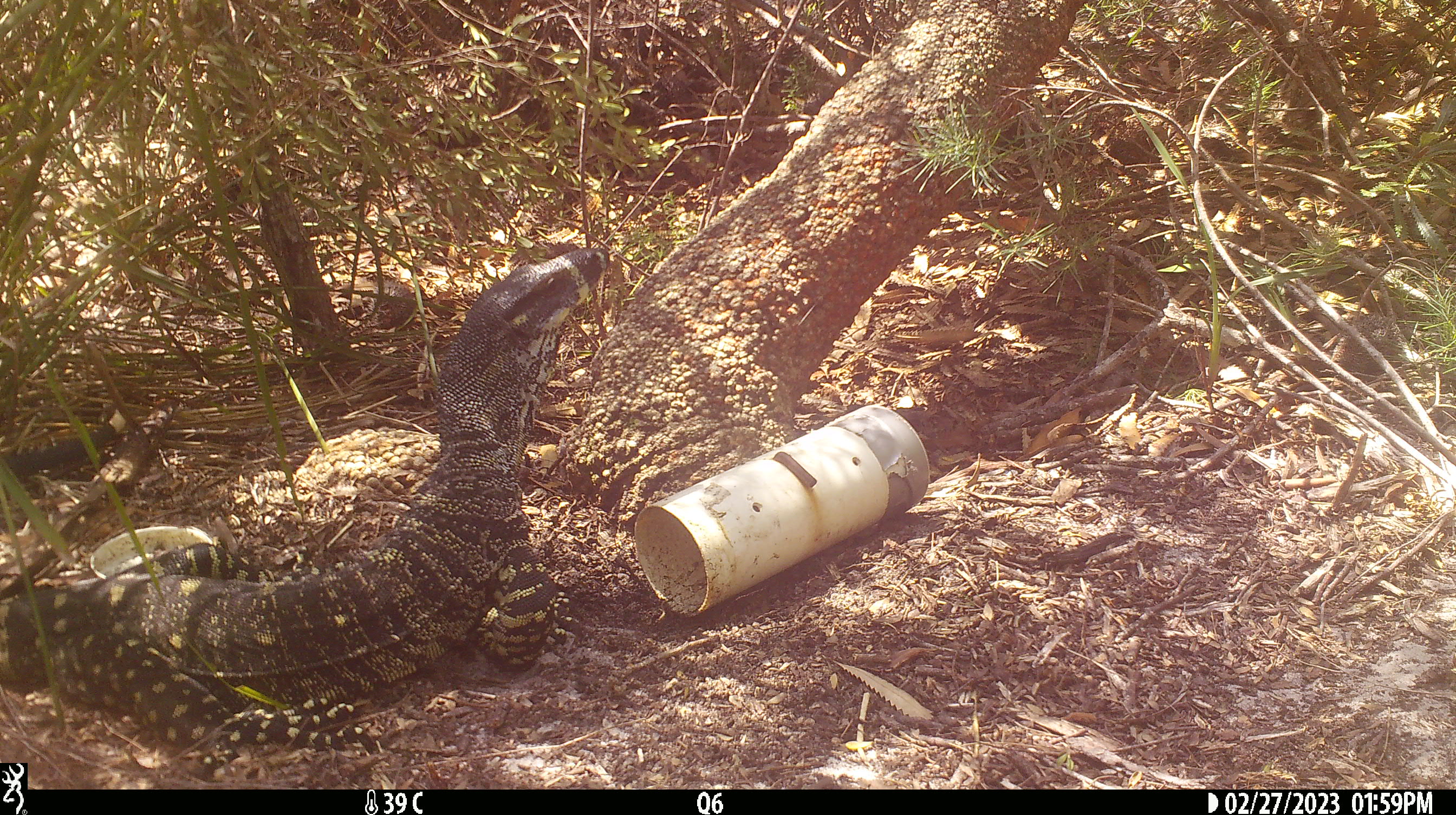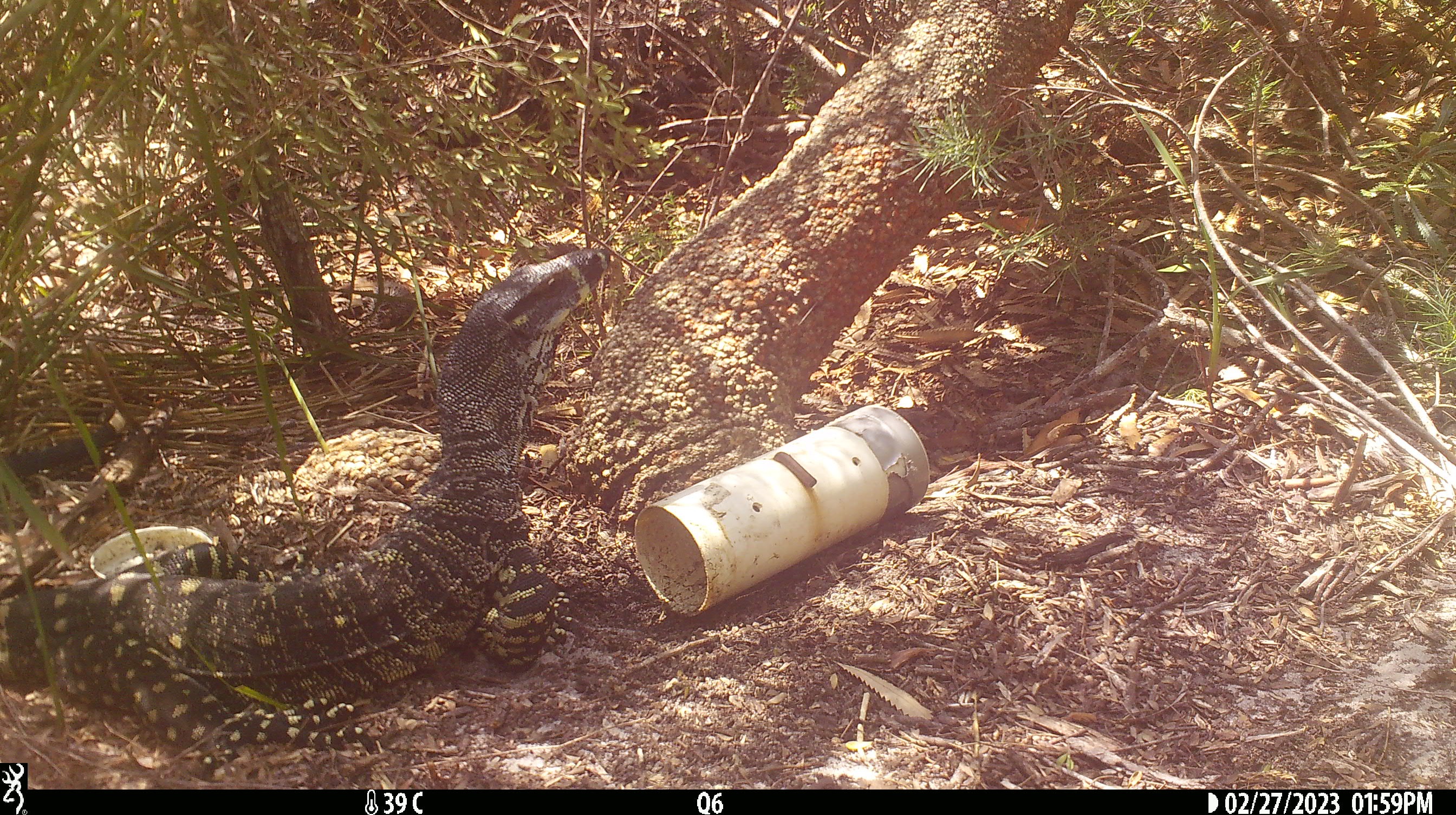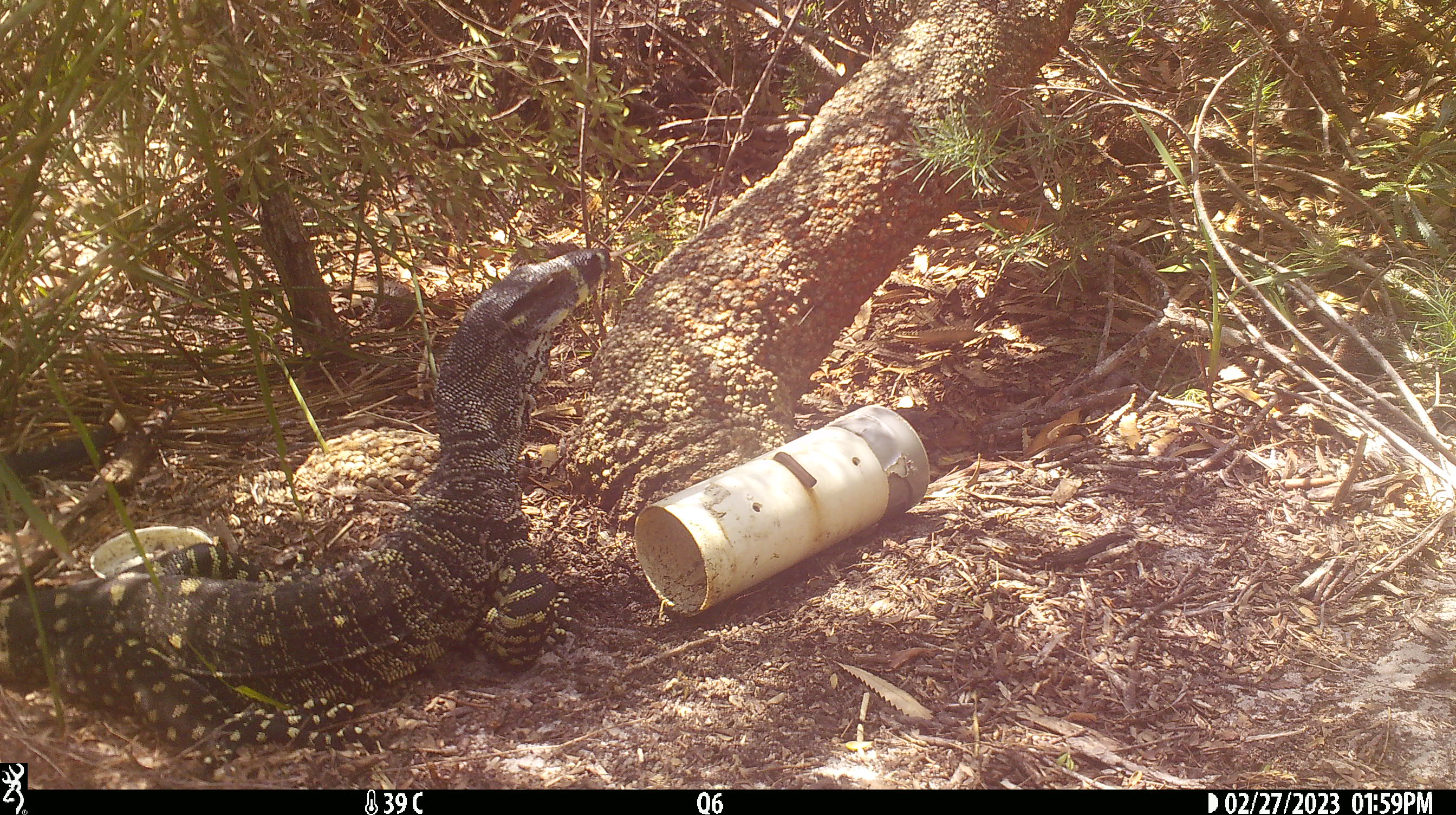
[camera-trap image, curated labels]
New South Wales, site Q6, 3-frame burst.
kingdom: Animalia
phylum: Chordata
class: Reptilia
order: Squamata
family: Varanidae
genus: Varanus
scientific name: Varanus varius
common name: lace monitor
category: goanna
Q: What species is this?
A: Goanna (lace monitor) (Varanus varius).